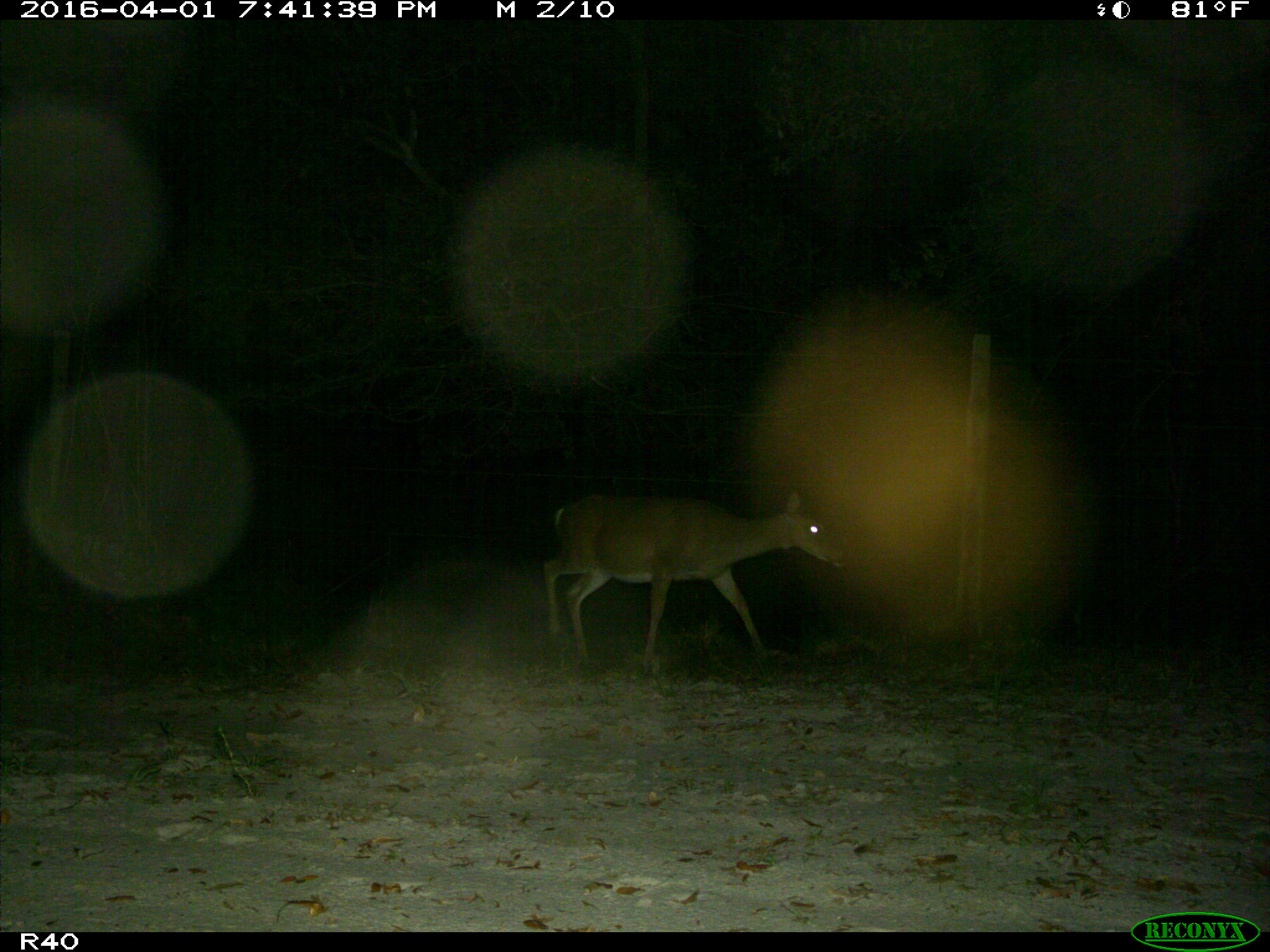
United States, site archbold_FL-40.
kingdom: Animalia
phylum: Chordata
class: Mammalia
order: Artiodactyla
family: Cervidae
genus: Odocoileus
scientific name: Odocoileus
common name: deer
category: unidentified deer